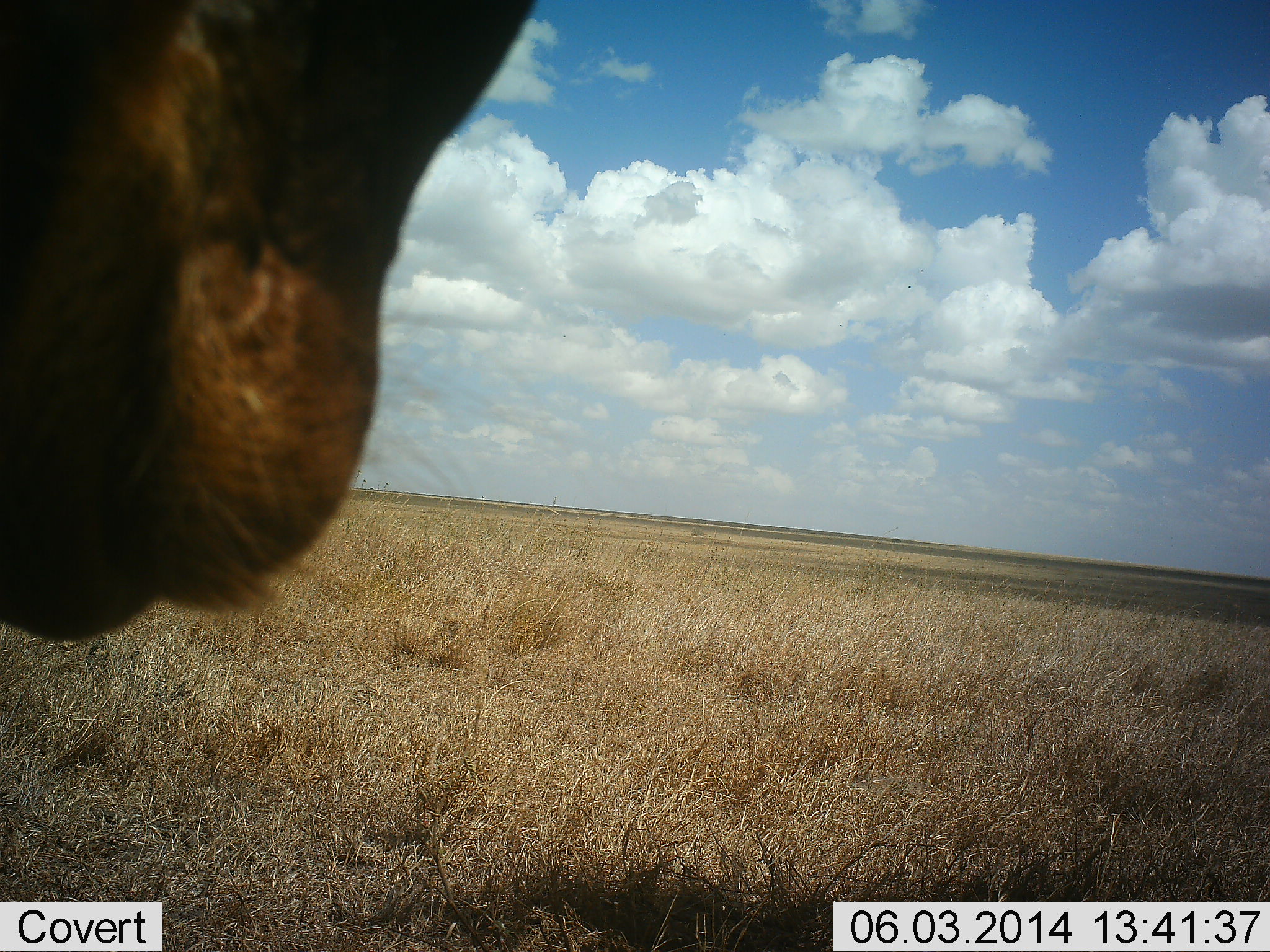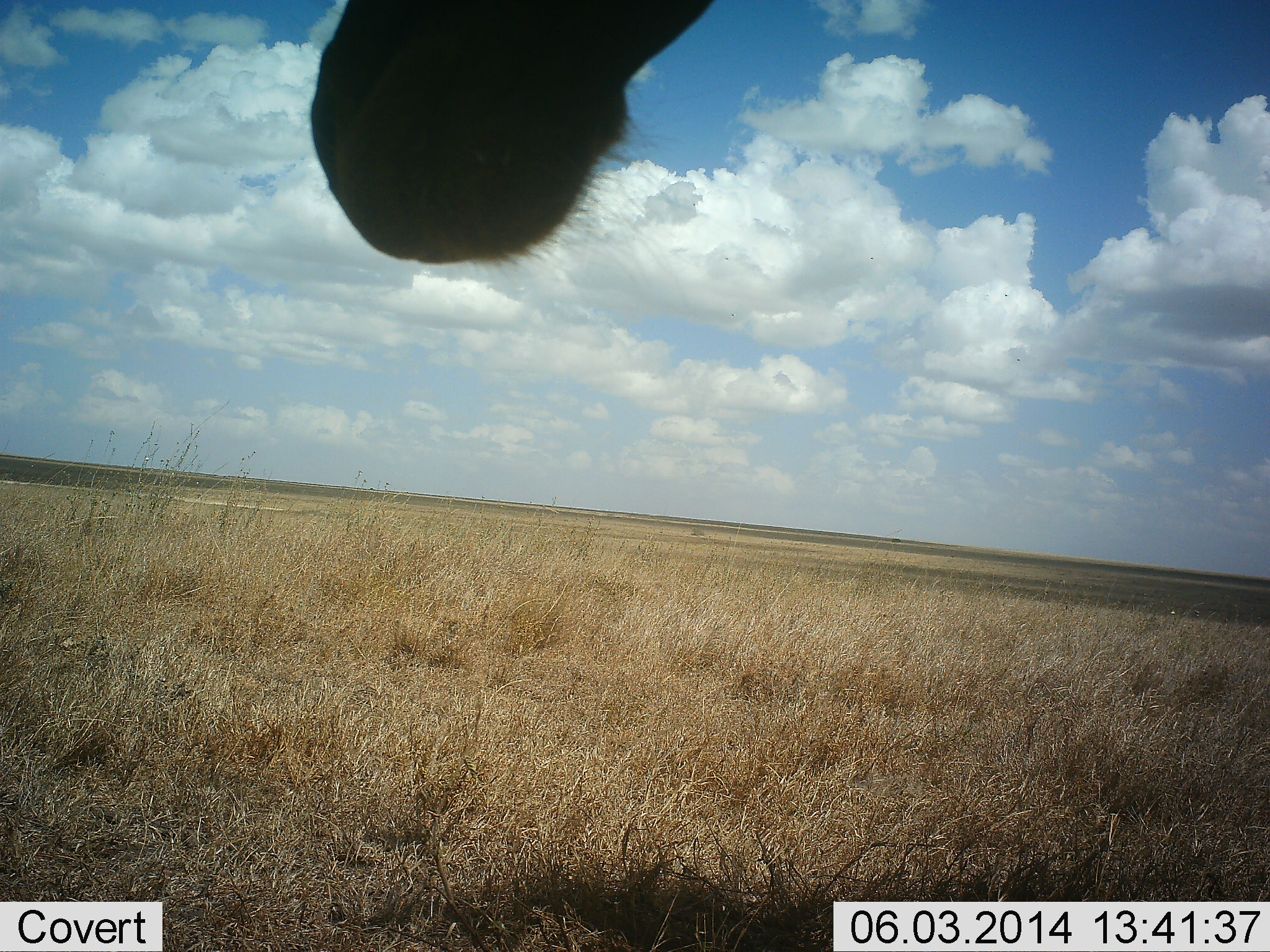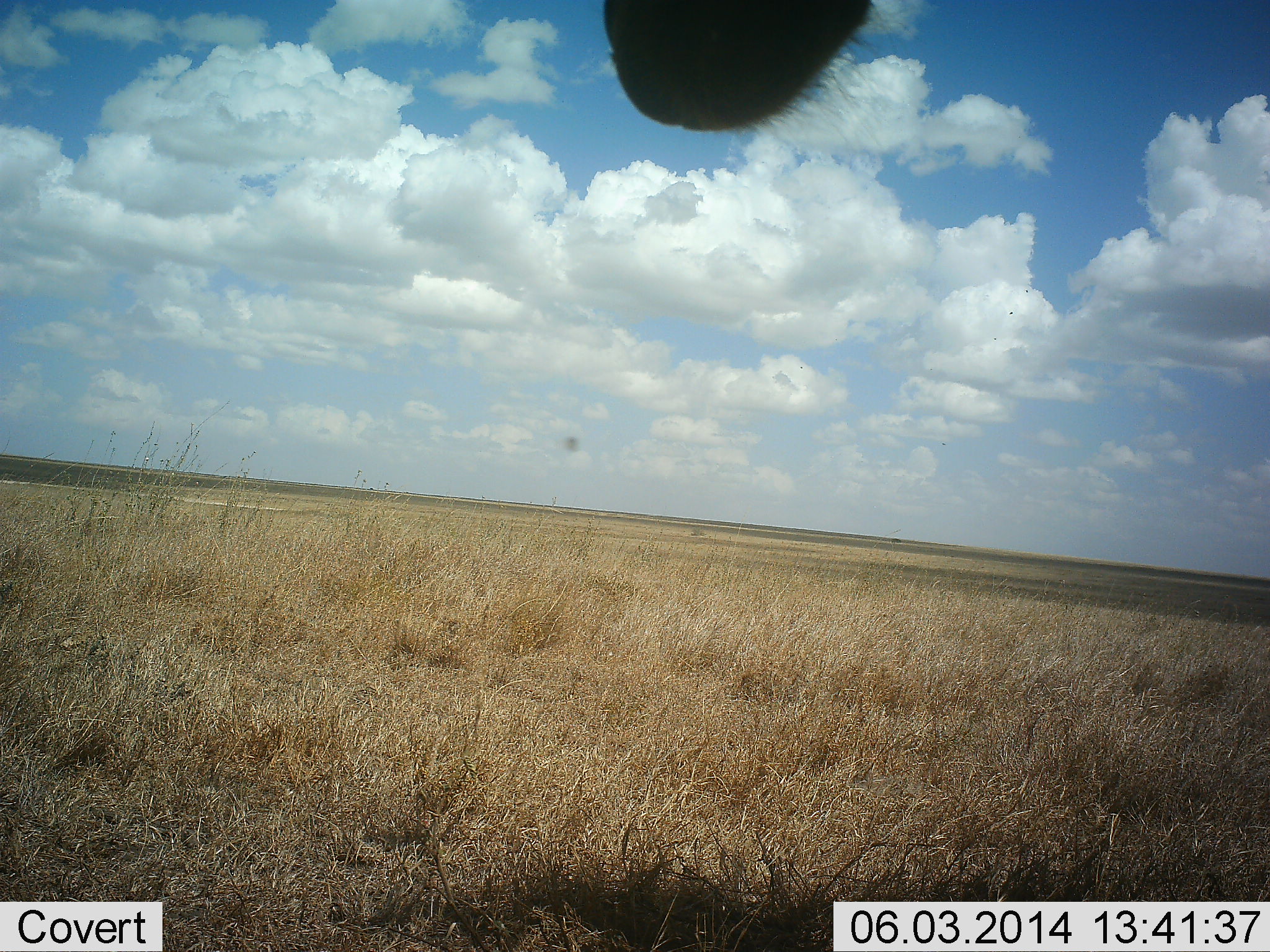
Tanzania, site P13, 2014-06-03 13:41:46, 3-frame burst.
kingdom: Animalia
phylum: Chordata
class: Mammalia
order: Artiodactyla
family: Giraffidae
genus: Giraffa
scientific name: Giraffa camelopardalis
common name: giraffe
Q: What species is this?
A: Giraffe (Giraffa camelopardalis).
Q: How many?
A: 1.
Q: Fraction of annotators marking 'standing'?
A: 50%.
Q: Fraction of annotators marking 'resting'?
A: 0%.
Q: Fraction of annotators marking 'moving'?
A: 17%.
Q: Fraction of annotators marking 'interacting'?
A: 17%.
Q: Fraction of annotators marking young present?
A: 0%.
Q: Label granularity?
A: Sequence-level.